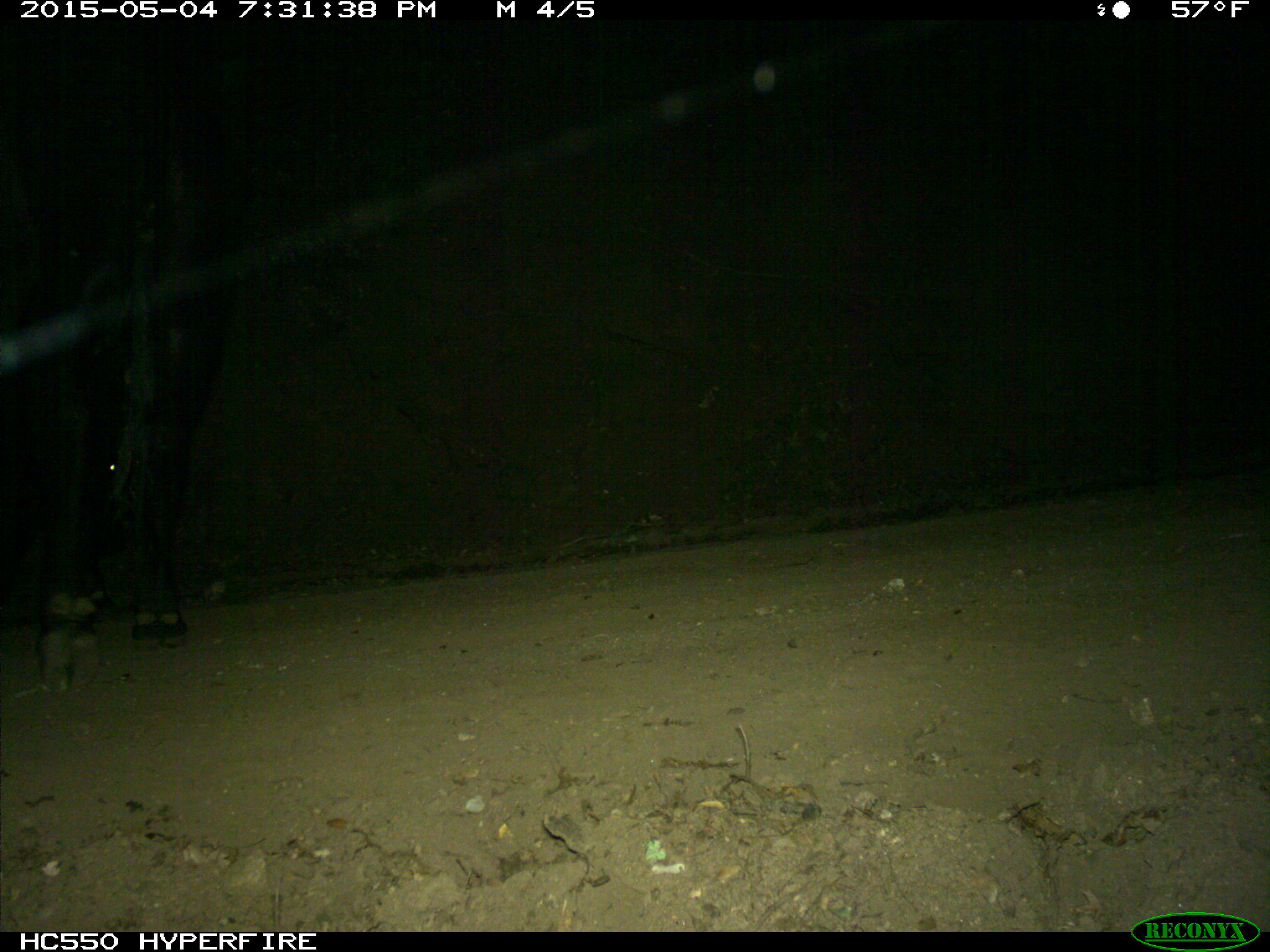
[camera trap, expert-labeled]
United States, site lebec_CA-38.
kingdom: Animalia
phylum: Chordata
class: Mammalia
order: Artiodactyla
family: Bovidae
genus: Bos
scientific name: Bos taurus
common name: domestic cow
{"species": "Bos taurus (domestic cow)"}